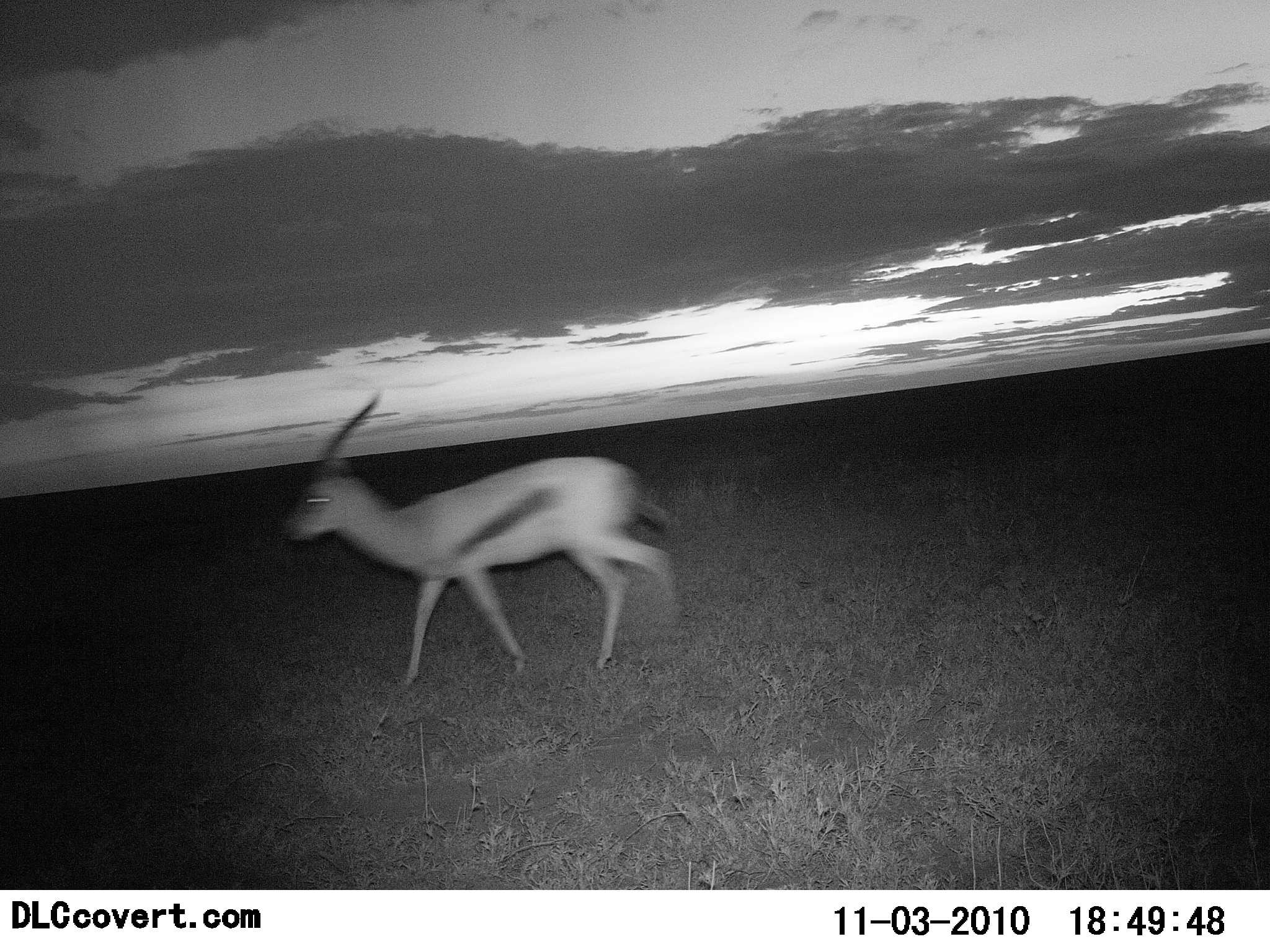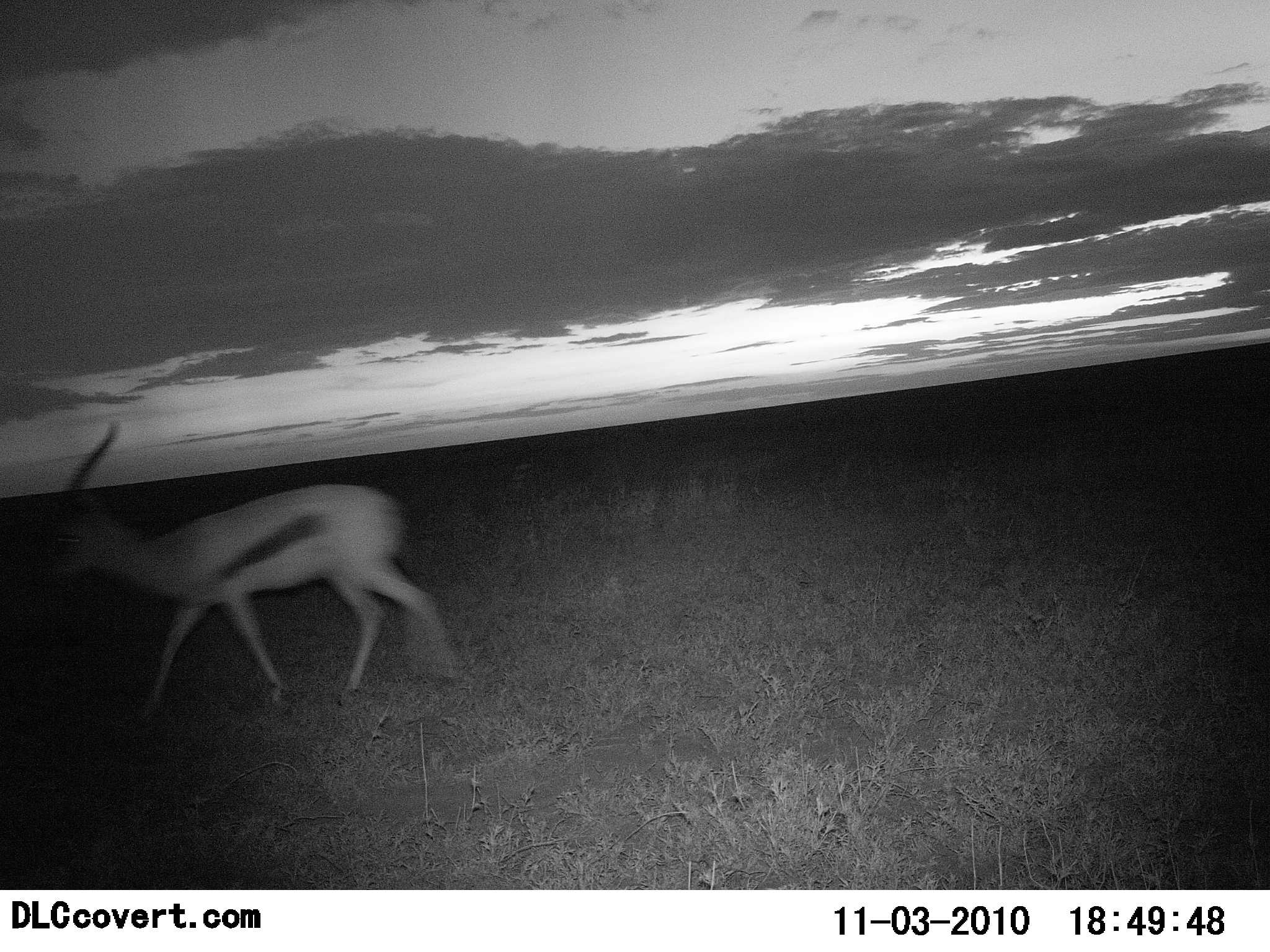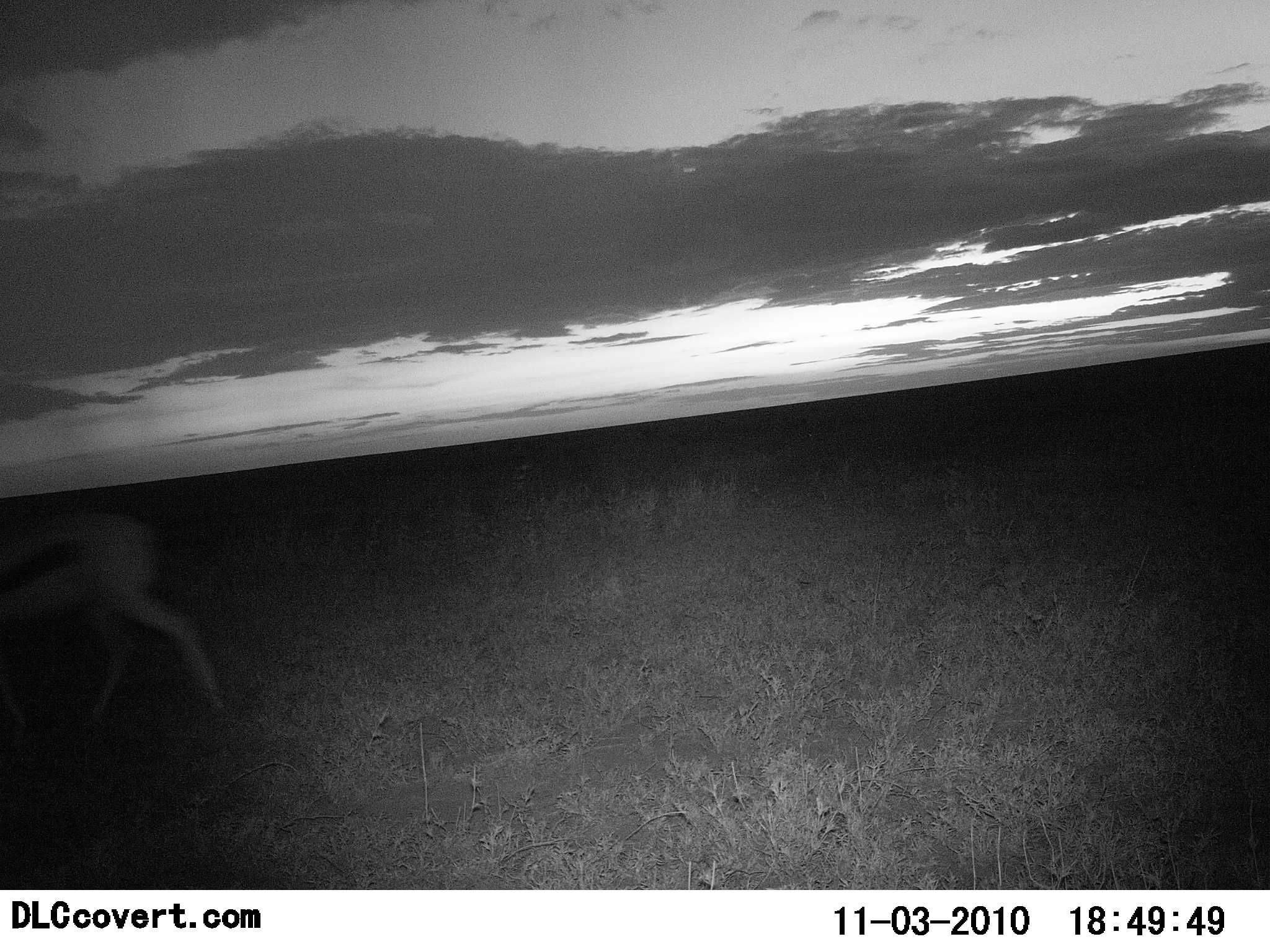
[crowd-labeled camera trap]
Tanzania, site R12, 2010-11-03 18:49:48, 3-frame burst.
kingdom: Animalia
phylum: Chordata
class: Mammalia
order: Artiodactyla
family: Bovidae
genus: Eudorcas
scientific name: Eudorcas thomsonii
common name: thomson's gazelle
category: gazellethomsons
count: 1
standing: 0%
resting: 0%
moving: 100%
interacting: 0%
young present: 0%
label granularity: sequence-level